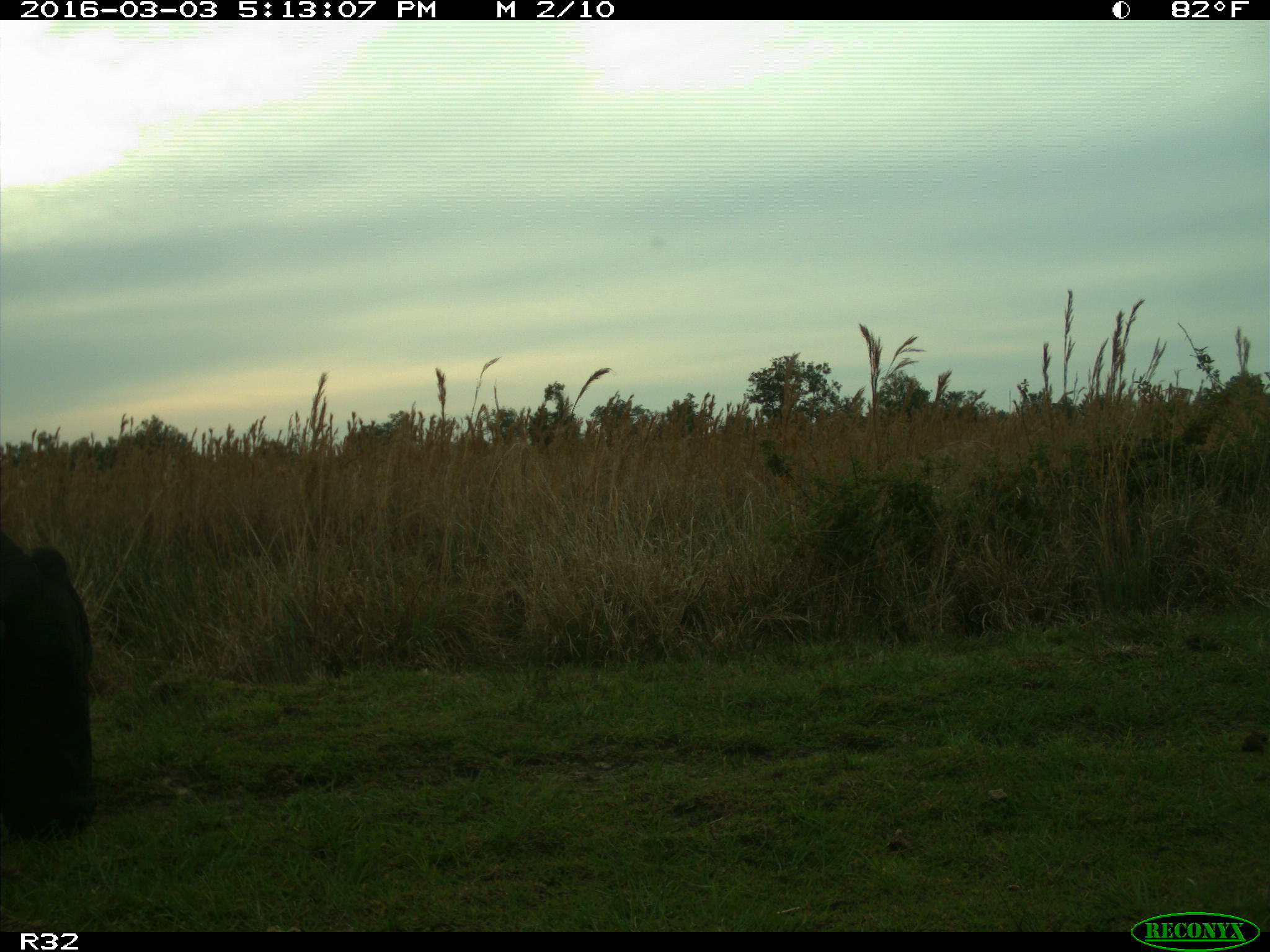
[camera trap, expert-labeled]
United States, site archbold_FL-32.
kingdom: Animalia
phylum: Chordata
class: Mammalia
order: Artiodactyla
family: Bovidae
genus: Bos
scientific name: Bos taurus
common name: domestic cow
Bos taurus (domestic cow).